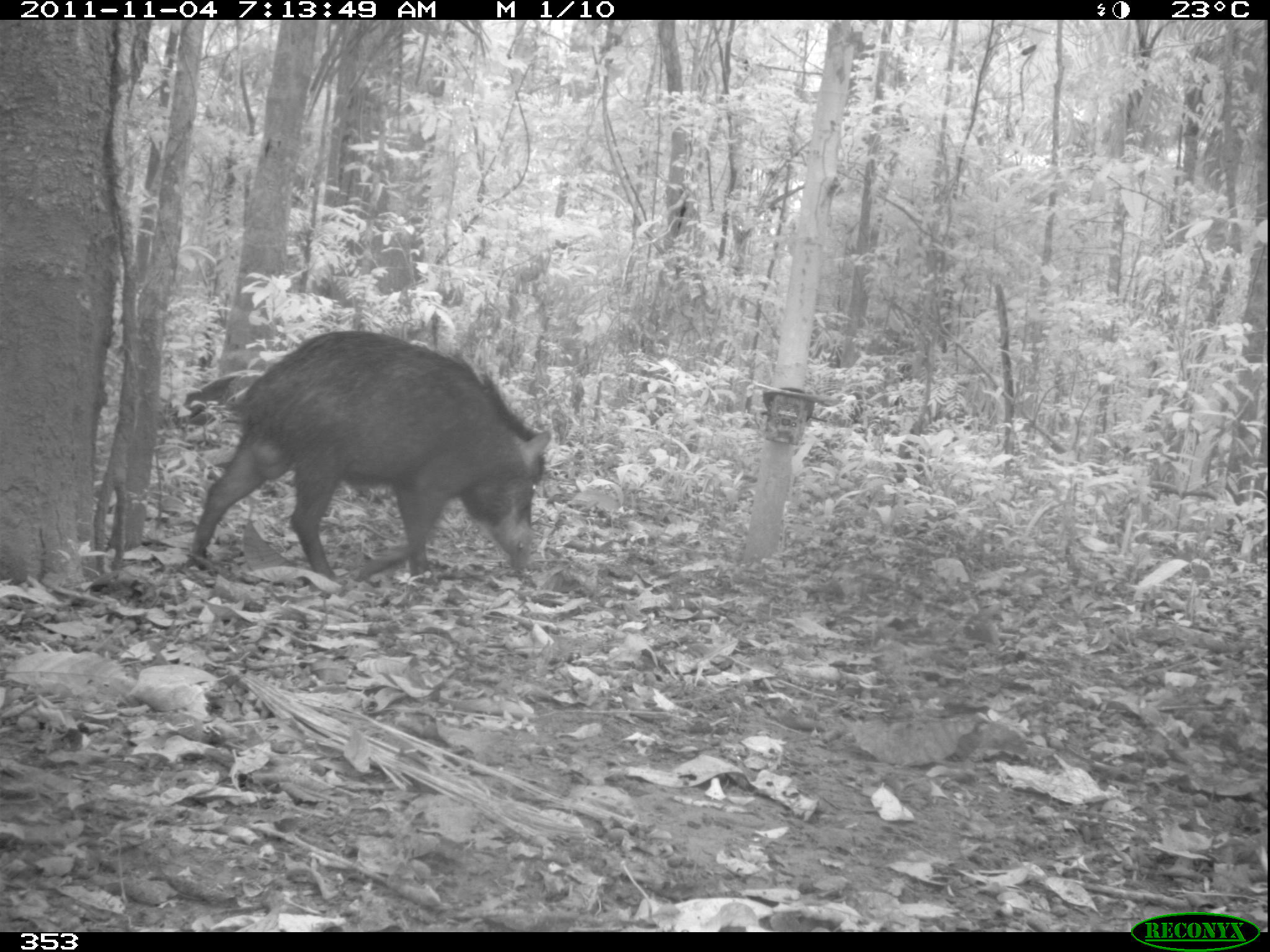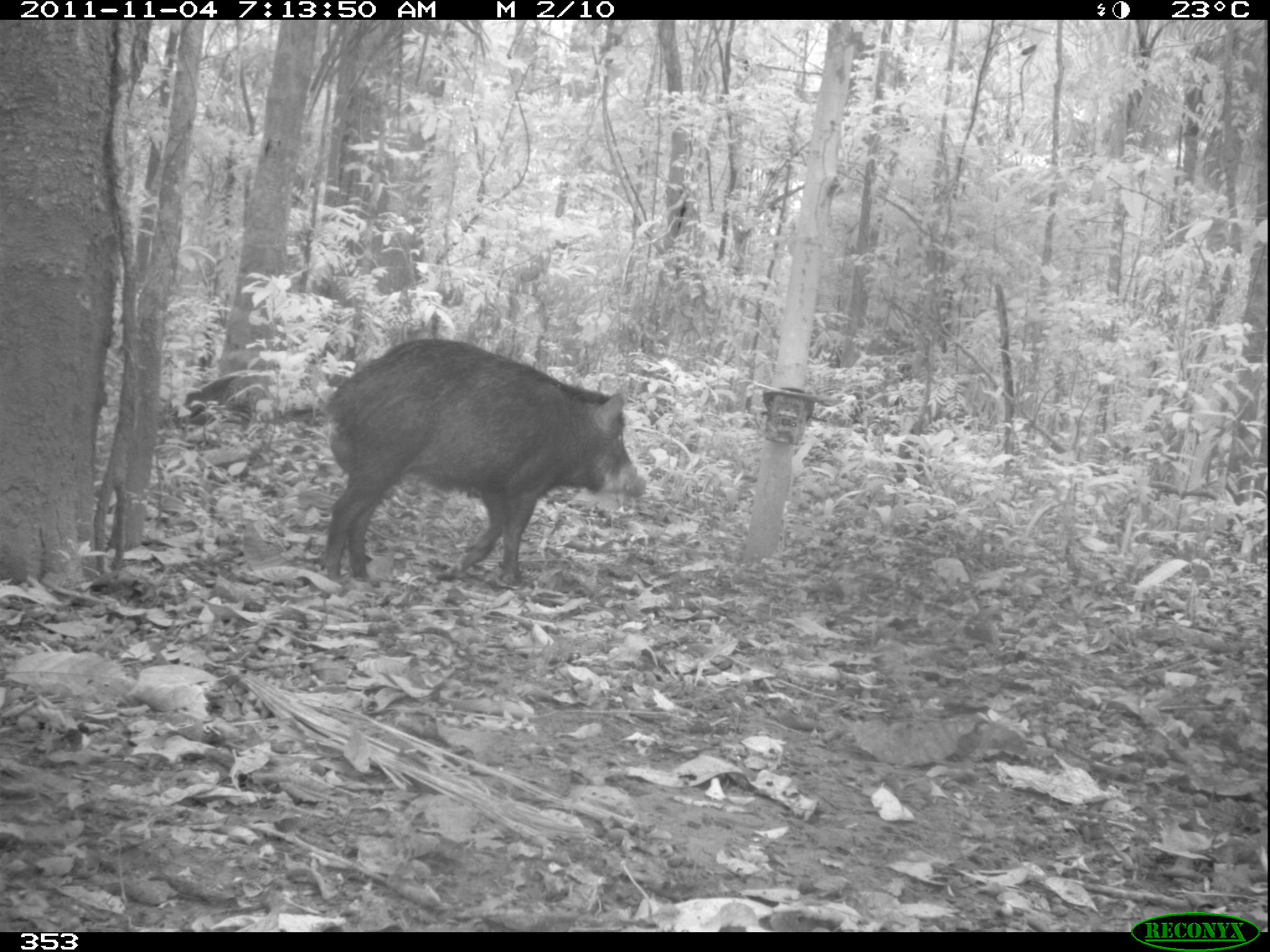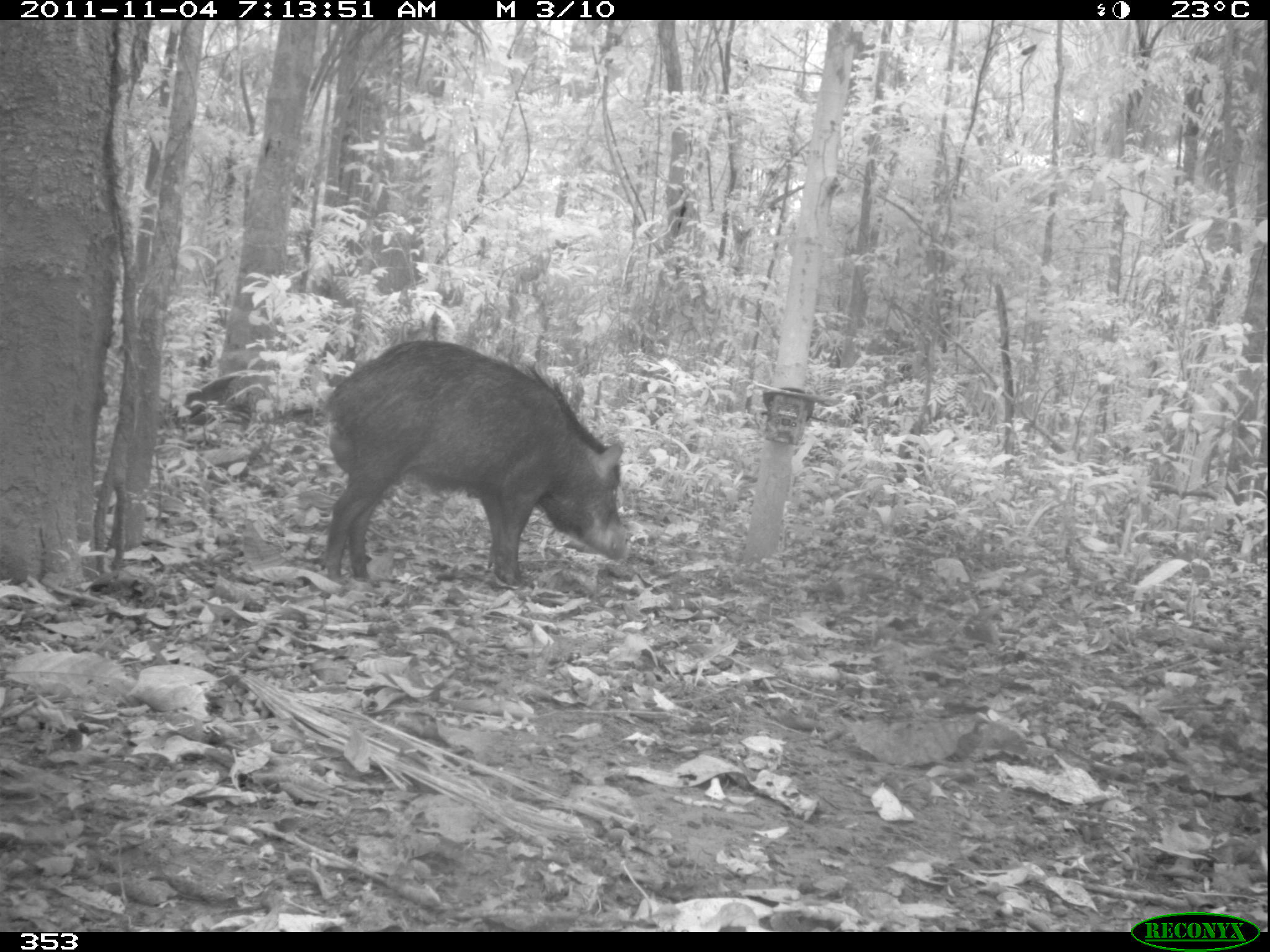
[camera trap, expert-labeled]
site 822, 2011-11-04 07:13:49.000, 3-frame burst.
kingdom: Animalia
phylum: Chordata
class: Mammalia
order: Artiodactyla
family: Tayassuidae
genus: Tayassu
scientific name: Tayassu pecari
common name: white-lipped peccary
Tayassu pecari (white-lipped peccary).